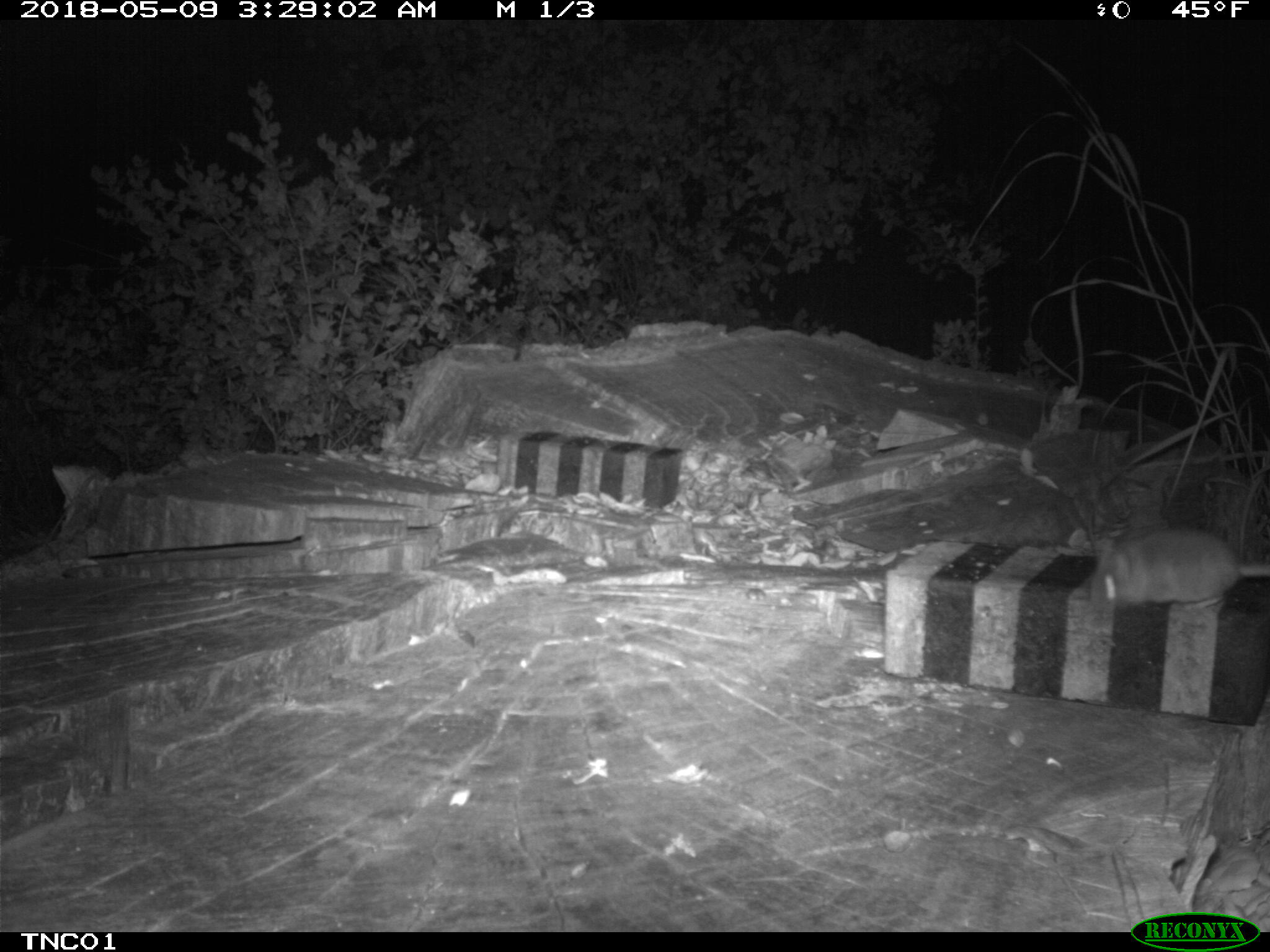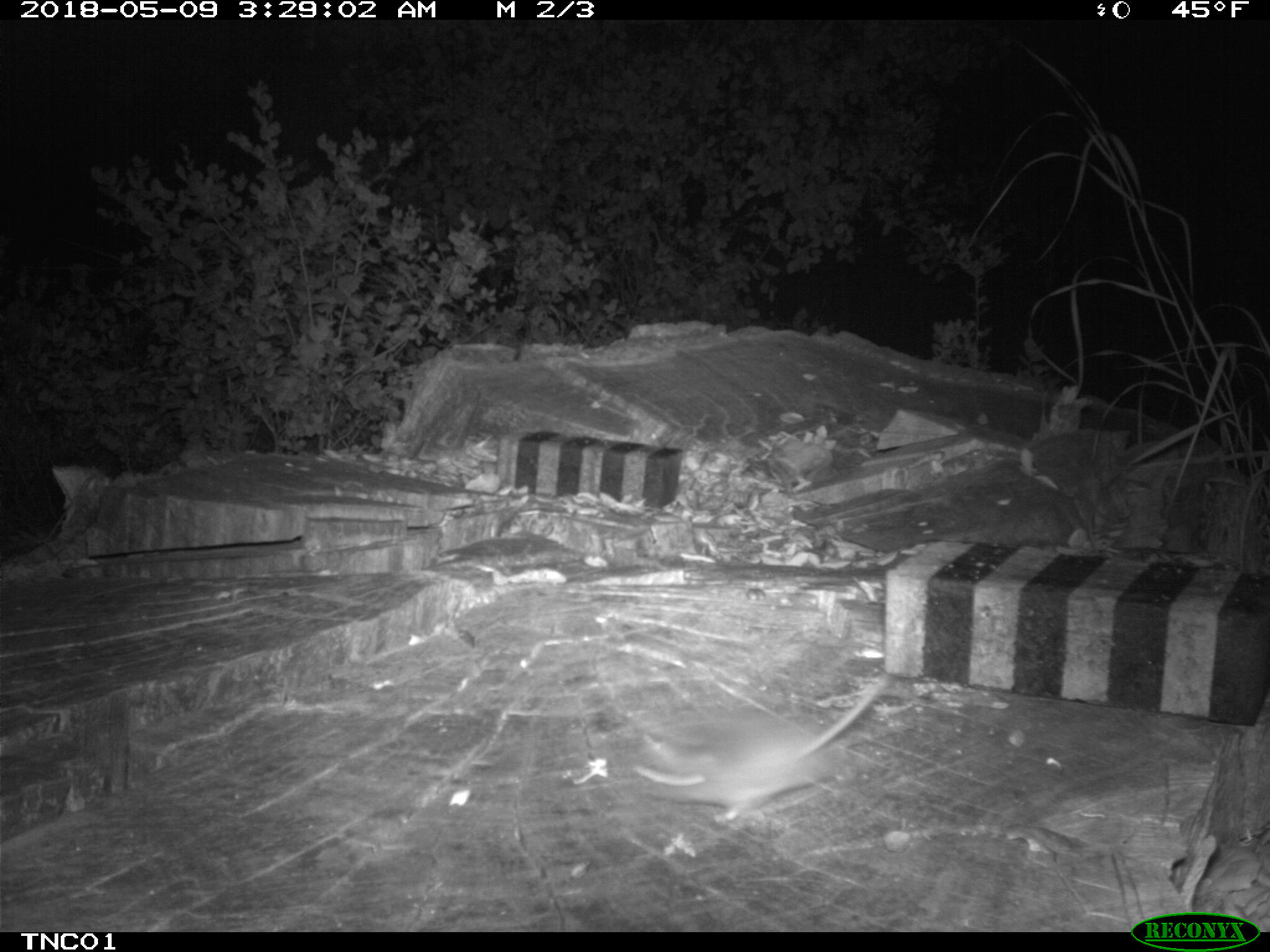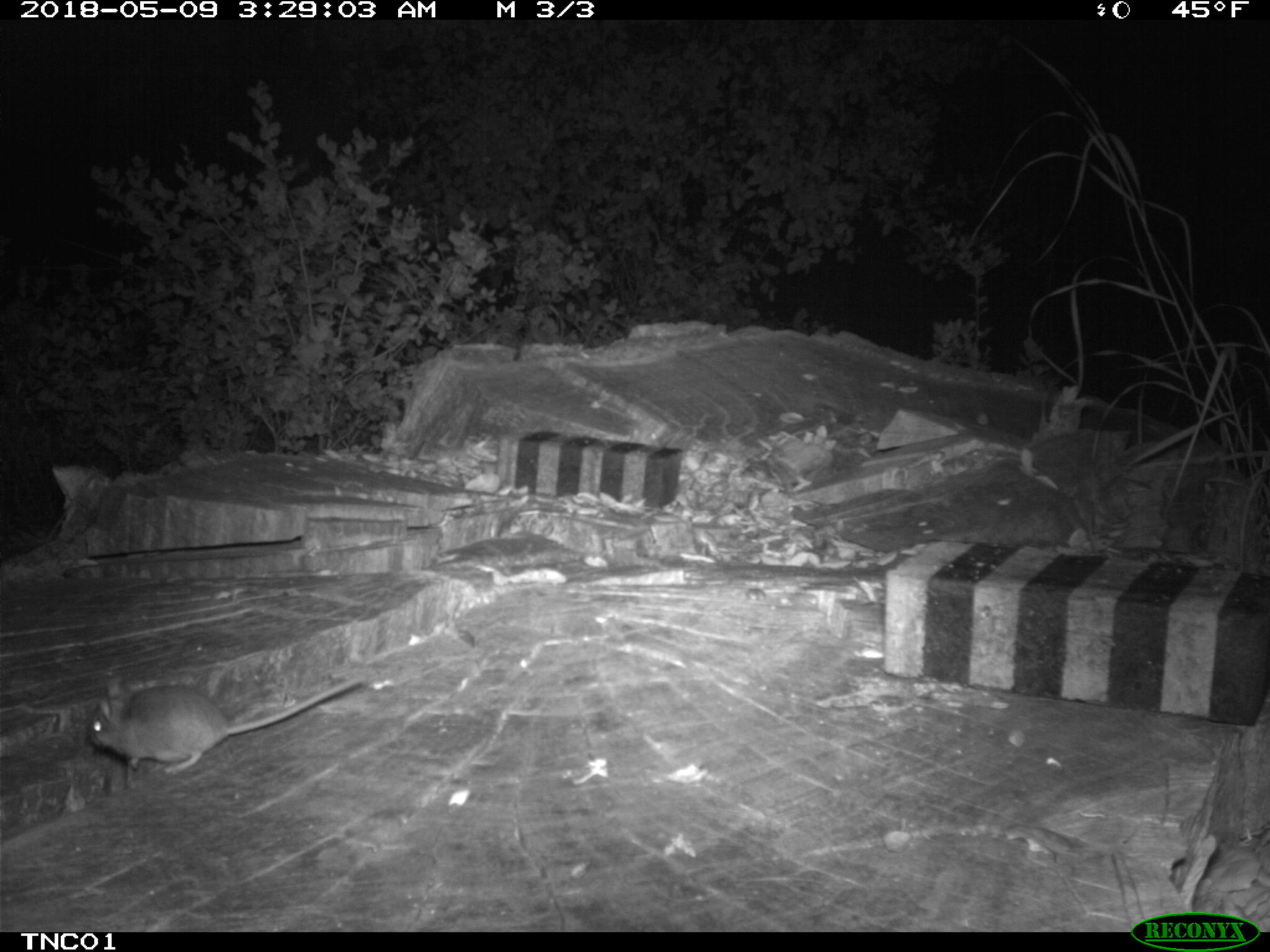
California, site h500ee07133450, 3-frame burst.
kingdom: Animalia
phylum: Chordata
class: Mammalia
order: Rodentia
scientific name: Rodentia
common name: rodent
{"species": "rodent (Rodentia)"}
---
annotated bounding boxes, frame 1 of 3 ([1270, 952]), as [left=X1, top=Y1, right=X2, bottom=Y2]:
rodent: [left=1090, top=521, right=1269, bottom=612]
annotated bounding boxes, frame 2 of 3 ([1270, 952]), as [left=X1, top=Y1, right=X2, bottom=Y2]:
rodent: [left=624, top=668, right=896, bottom=822]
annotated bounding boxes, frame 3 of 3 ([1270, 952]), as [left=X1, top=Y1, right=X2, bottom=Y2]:
rodent: [left=86, top=672, right=365, bottom=775]